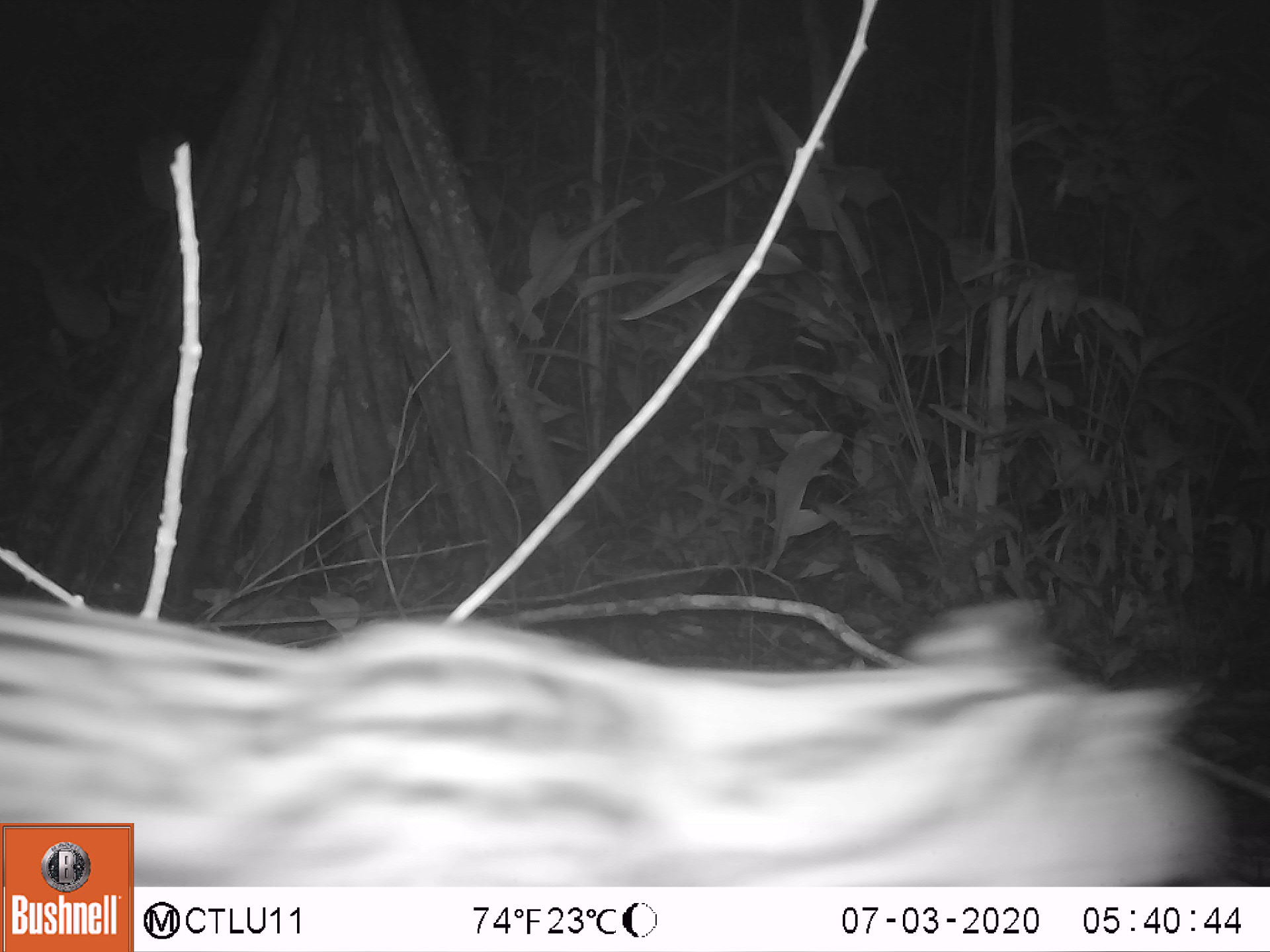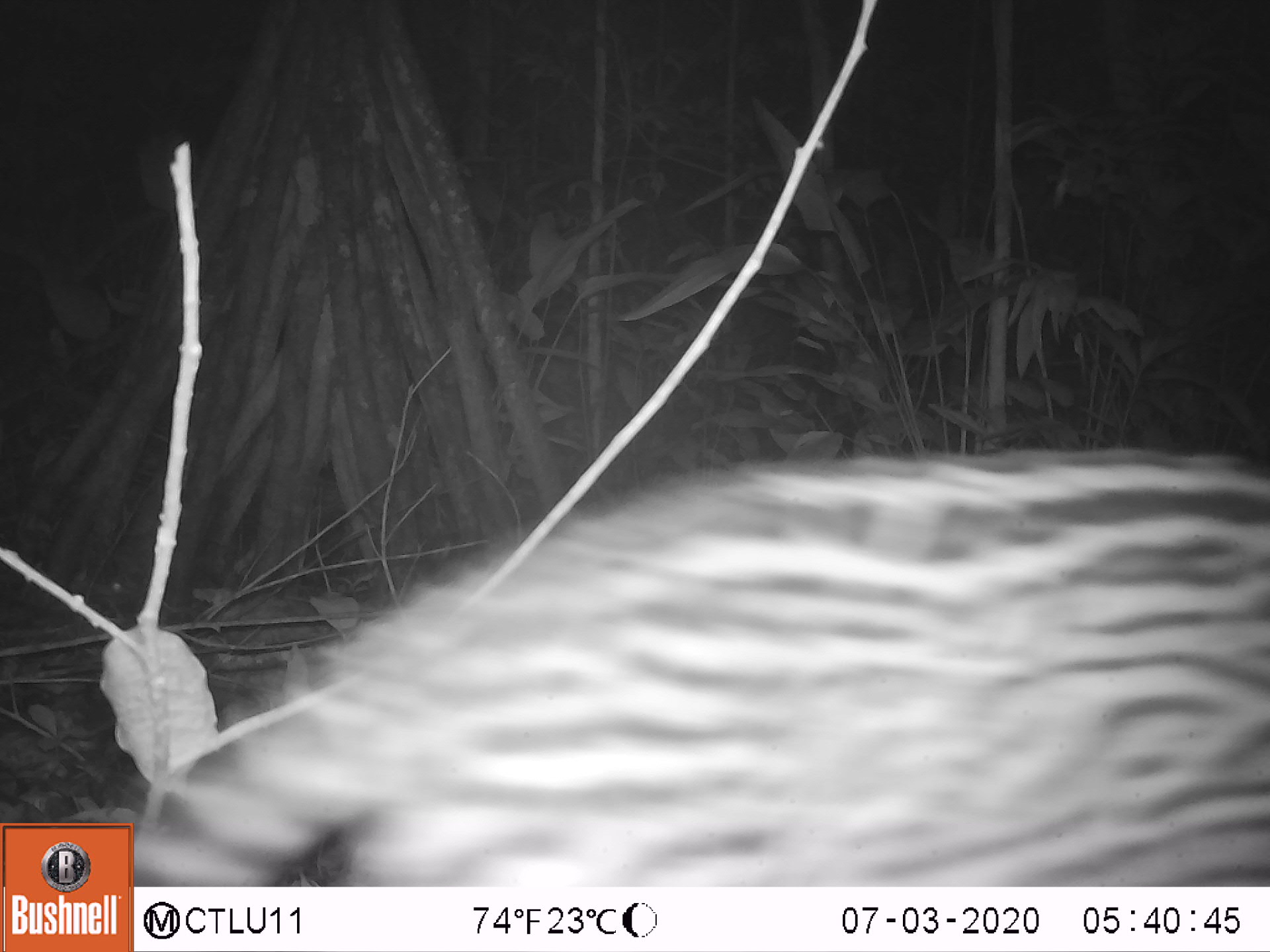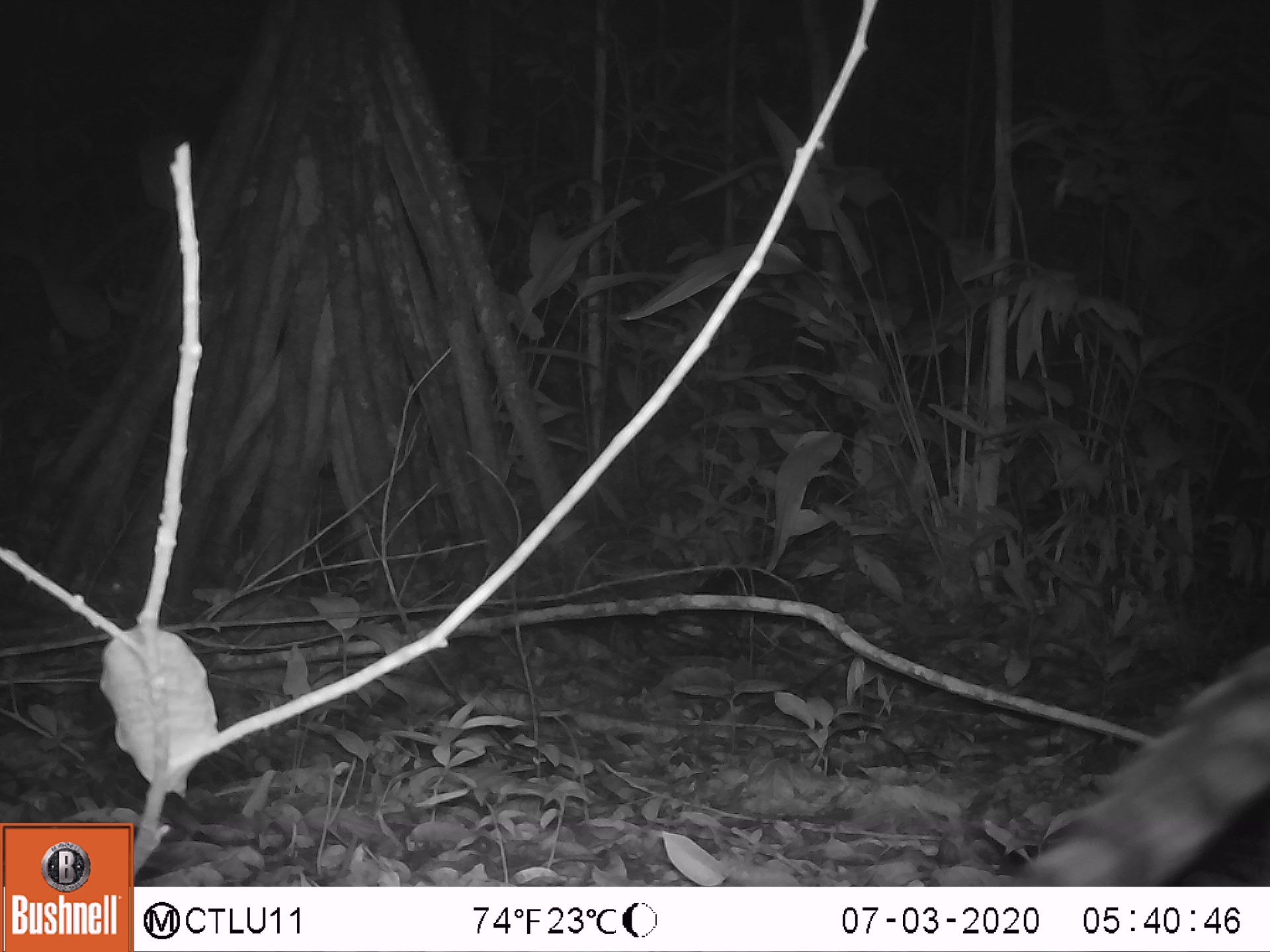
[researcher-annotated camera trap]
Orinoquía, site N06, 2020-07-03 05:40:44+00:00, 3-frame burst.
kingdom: Animalia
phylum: Chordata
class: Mammalia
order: Carnivora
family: Felidae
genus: Leopardus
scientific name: Leopardus pardalis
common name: ocelot